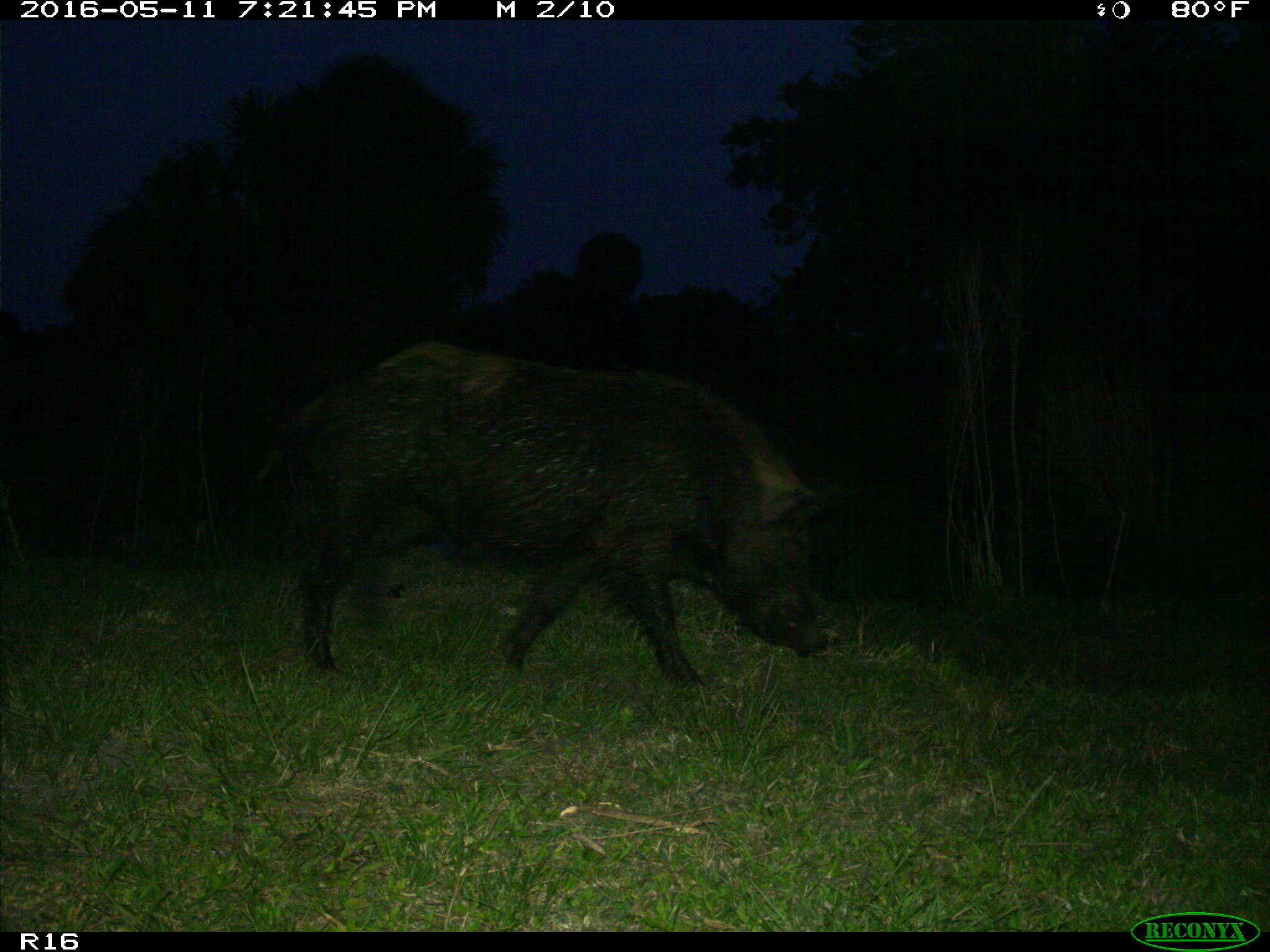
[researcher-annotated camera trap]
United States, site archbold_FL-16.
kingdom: Animalia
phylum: Chordata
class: Mammalia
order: Artiodactyla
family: Suidae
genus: Sus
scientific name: Sus scrofa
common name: wild boar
Sus scrofa (wild boar).